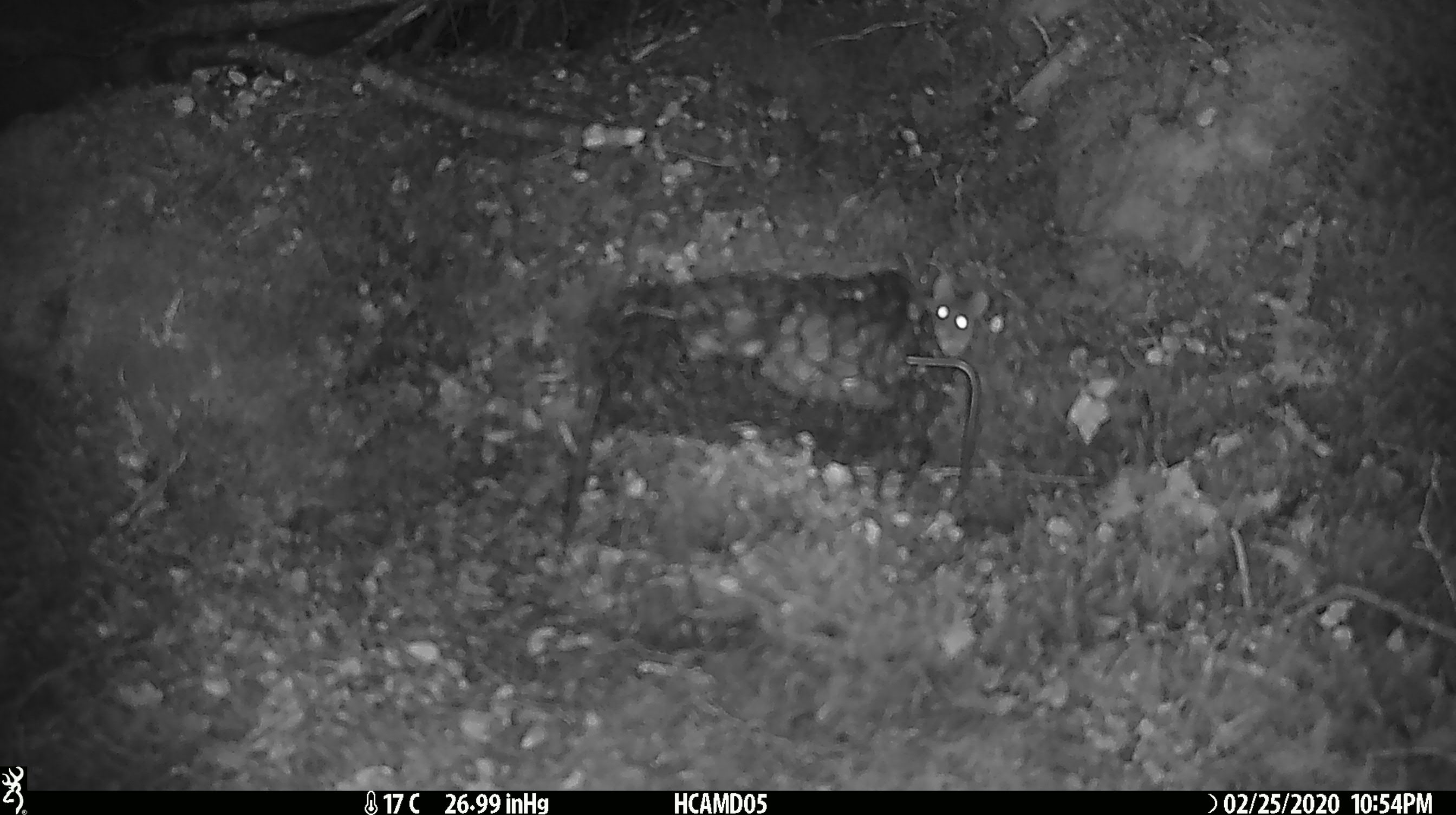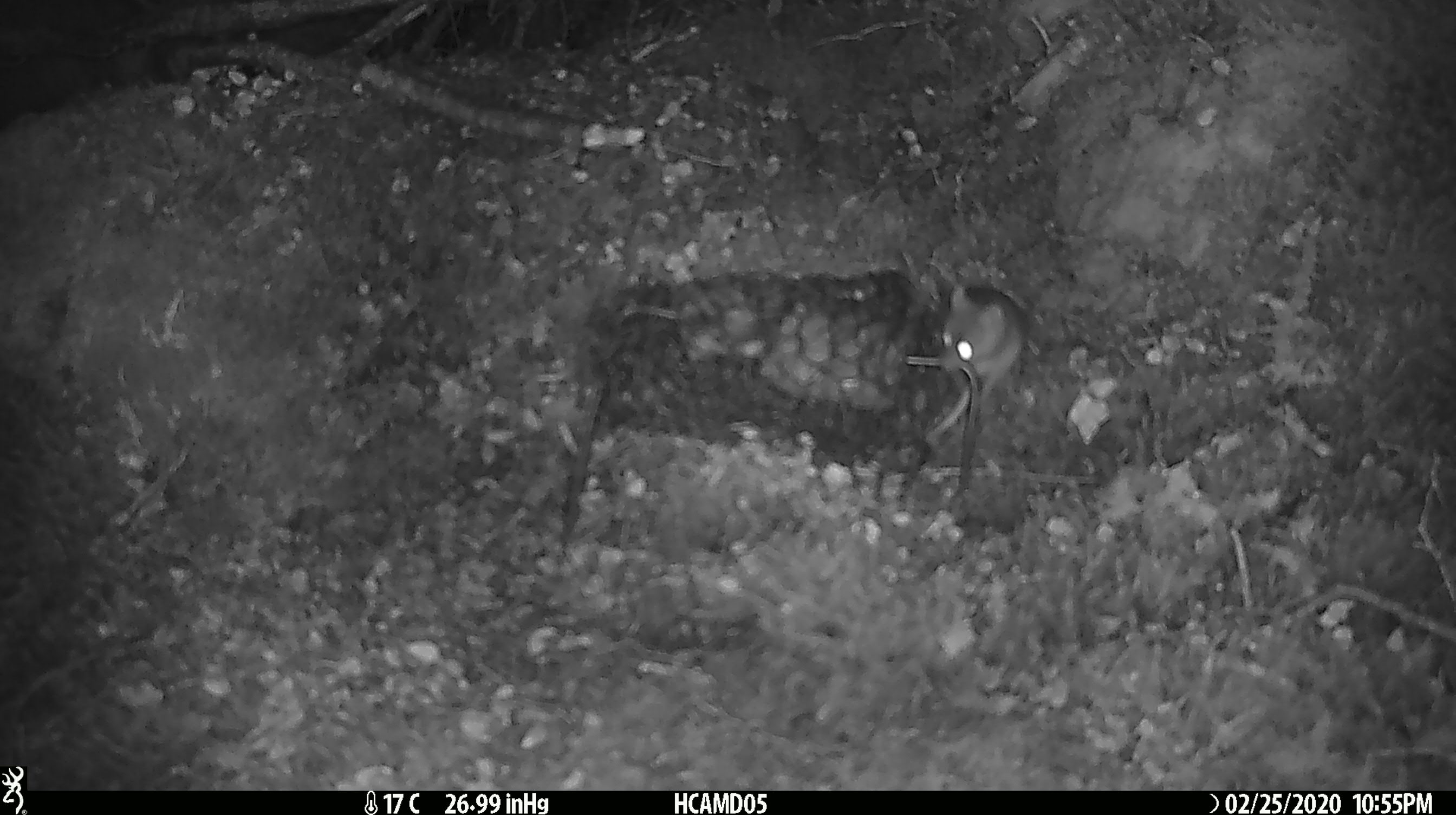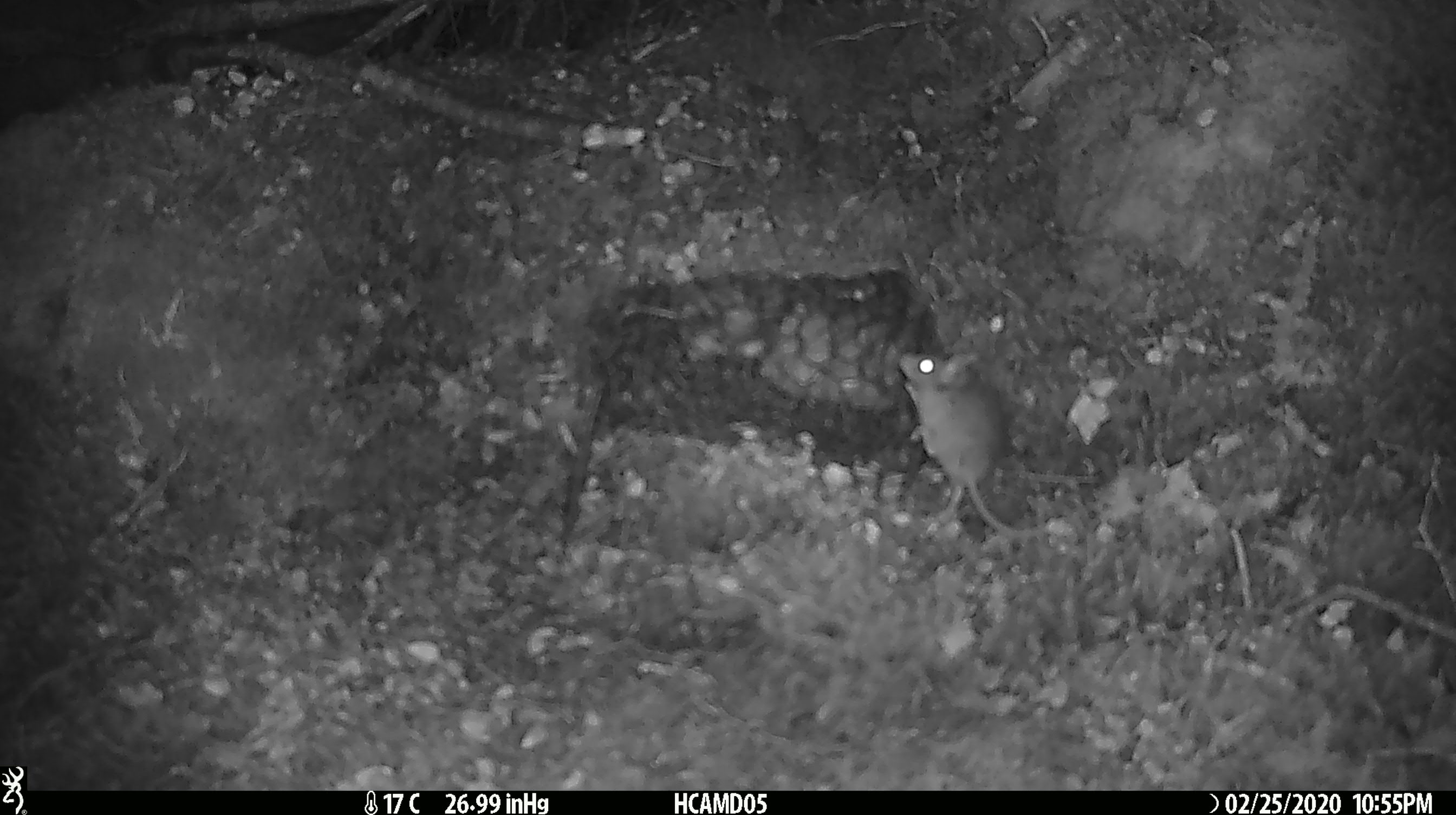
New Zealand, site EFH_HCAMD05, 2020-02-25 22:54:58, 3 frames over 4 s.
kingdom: Animalia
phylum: Chordata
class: Mammalia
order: Rodentia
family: Muridae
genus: Mus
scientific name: Mus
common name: mouse